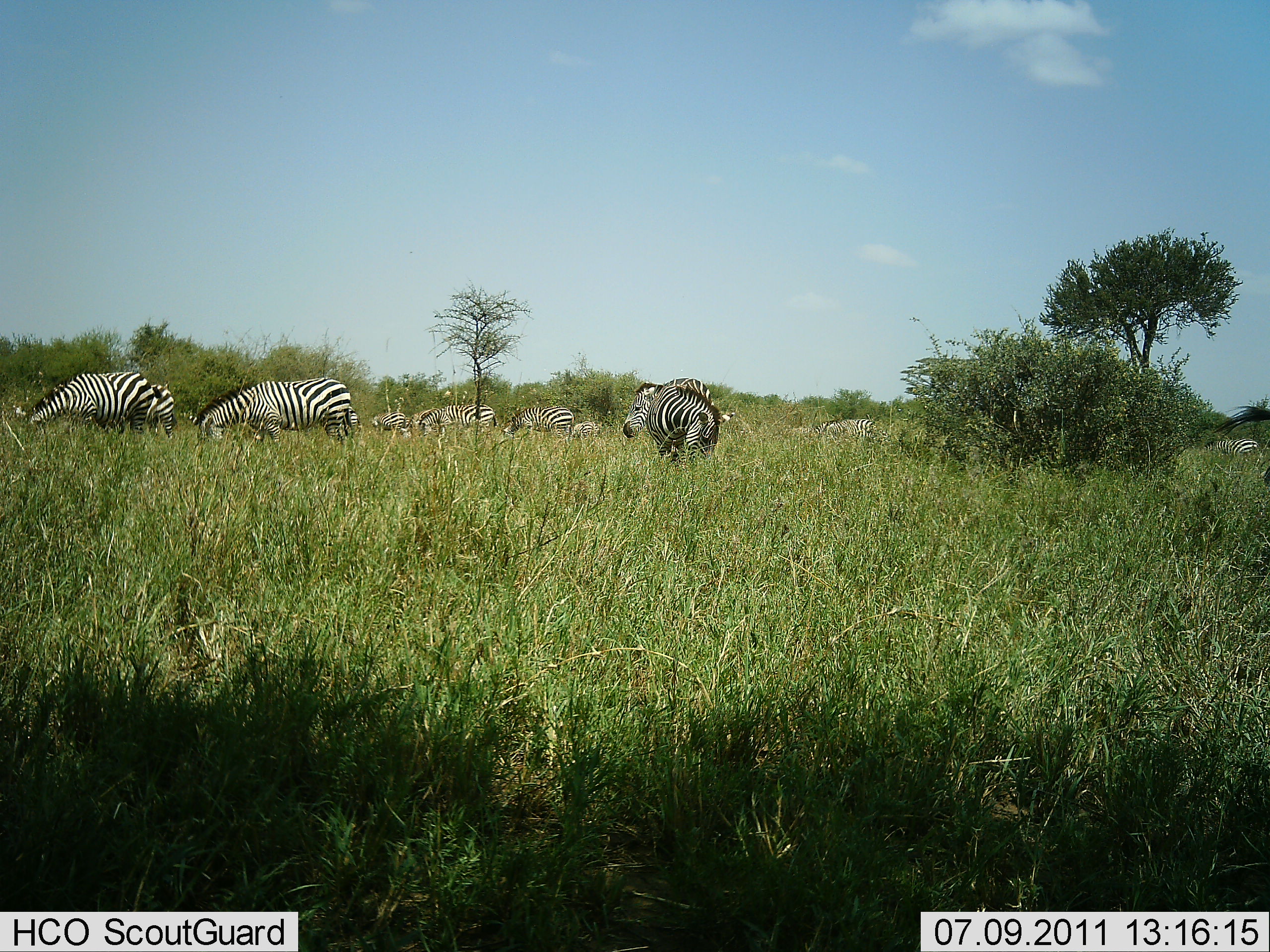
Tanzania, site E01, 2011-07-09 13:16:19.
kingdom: Animalia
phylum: Chordata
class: Mammalia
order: Perissodactyla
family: Equidae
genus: Equus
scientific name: Equus quagga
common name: plains zebra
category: zebra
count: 11-50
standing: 73%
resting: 0%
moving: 20%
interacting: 0%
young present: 0%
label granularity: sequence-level